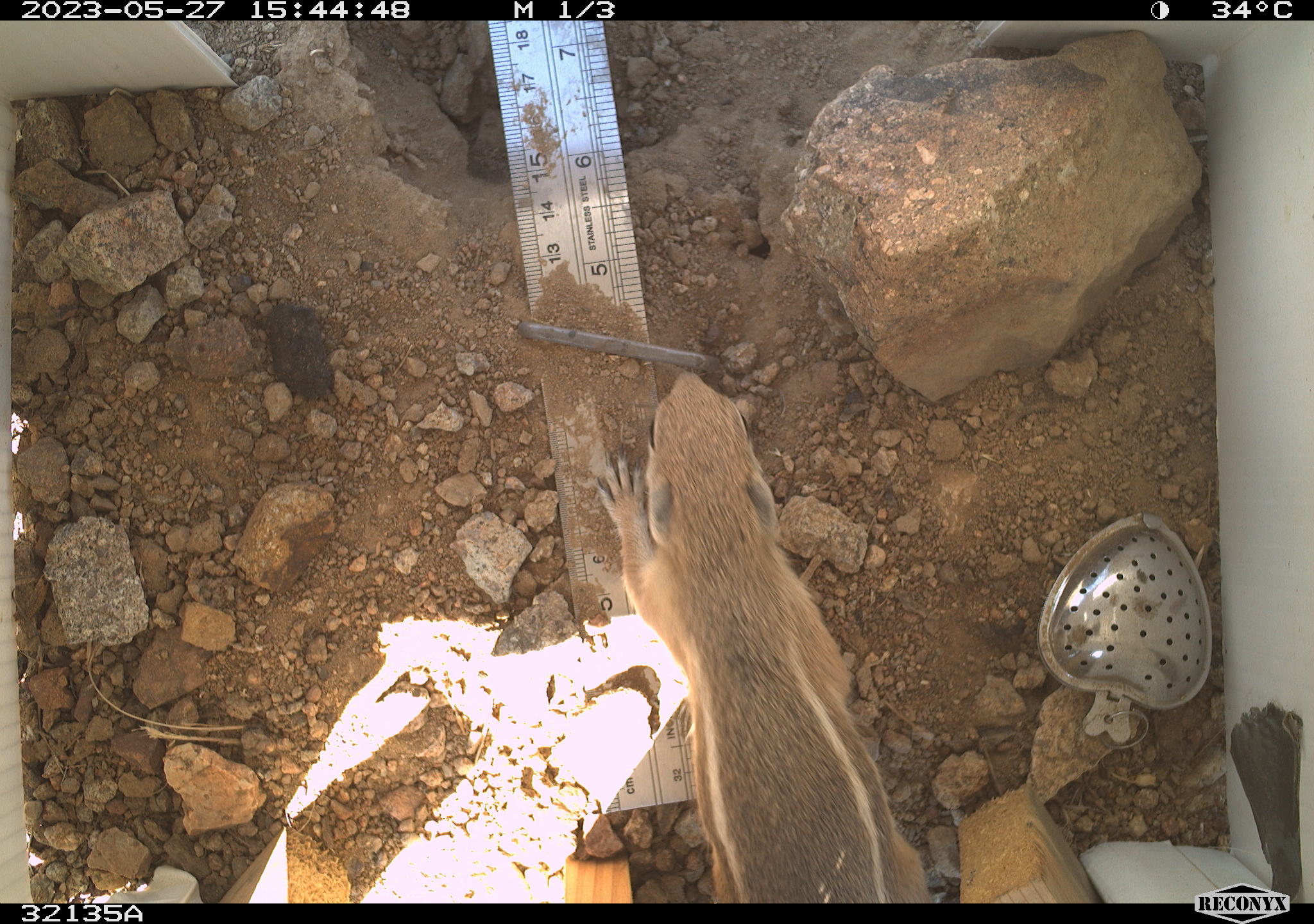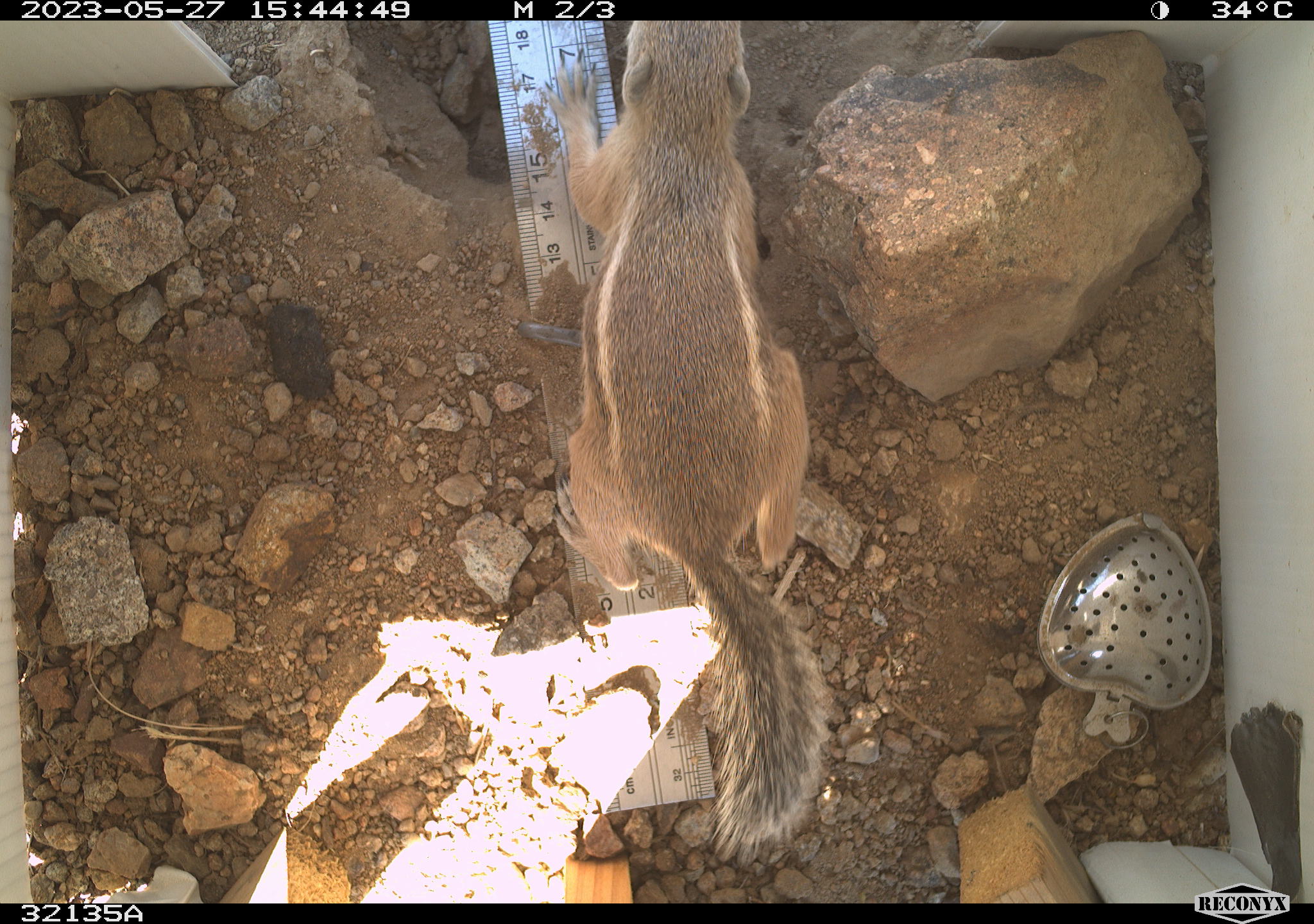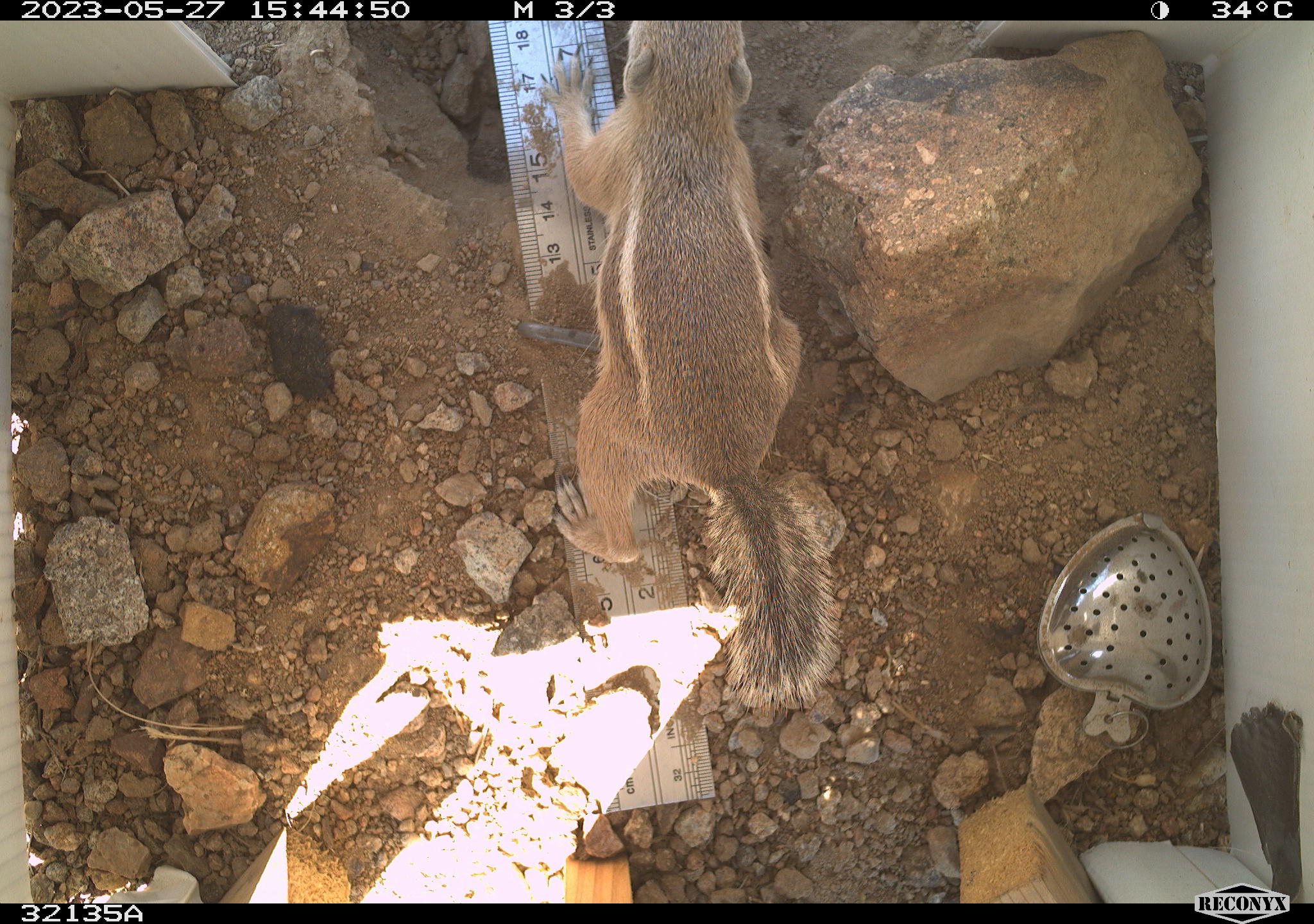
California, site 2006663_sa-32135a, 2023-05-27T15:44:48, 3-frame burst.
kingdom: Animalia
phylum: Chordata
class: Mammalia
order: Rodentia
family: Sciuridae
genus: Ammospermophilus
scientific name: Ammospermophilus leucurus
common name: white-tailed antelope squirrel